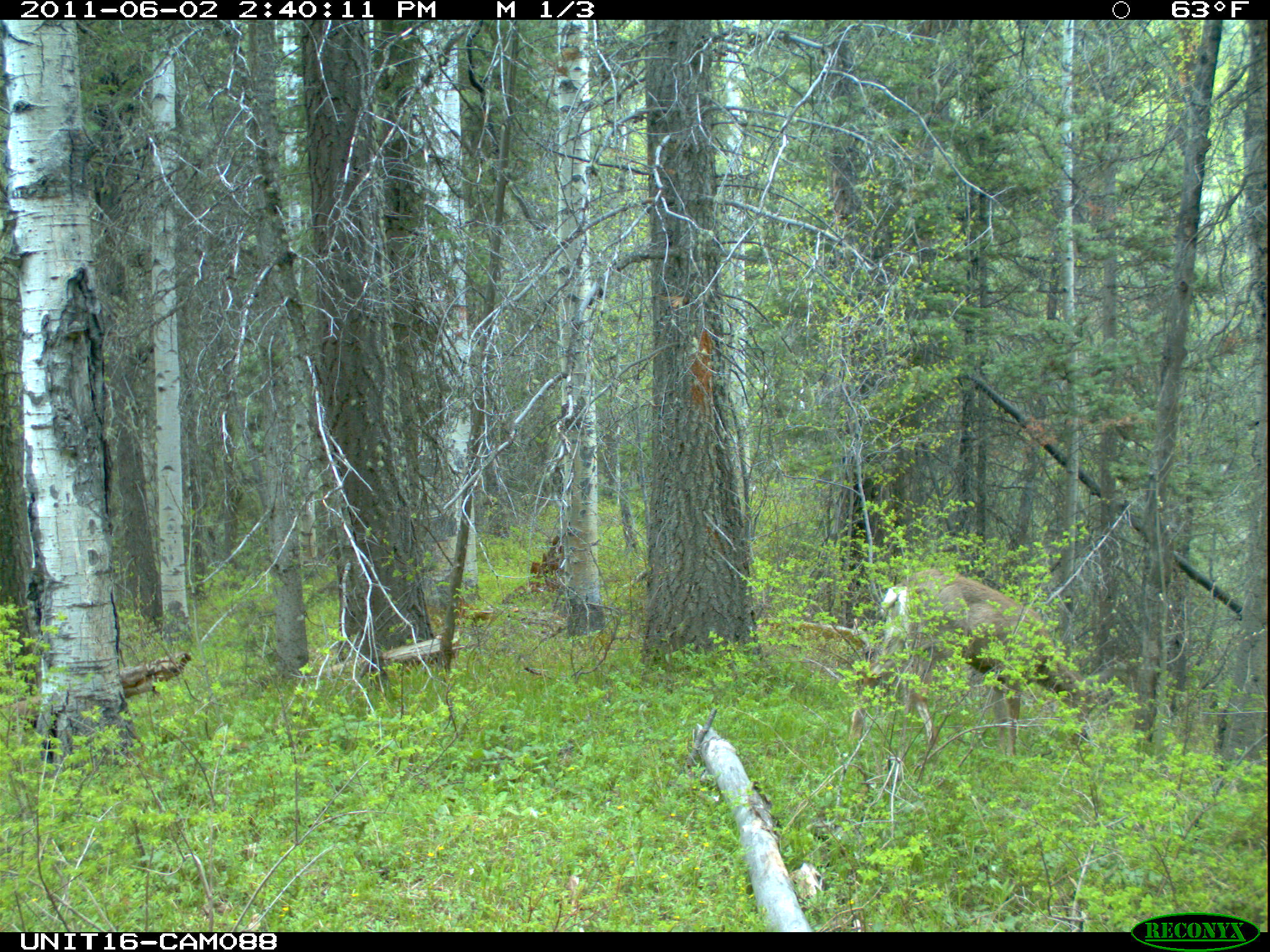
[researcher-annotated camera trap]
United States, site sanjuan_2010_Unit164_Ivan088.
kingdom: Animalia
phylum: Chordata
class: Mammalia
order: Artiodactyla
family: Cervidae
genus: Odocoileus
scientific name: Odocoileus hemionus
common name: mule deer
Odocoileus hemionus (mule deer).